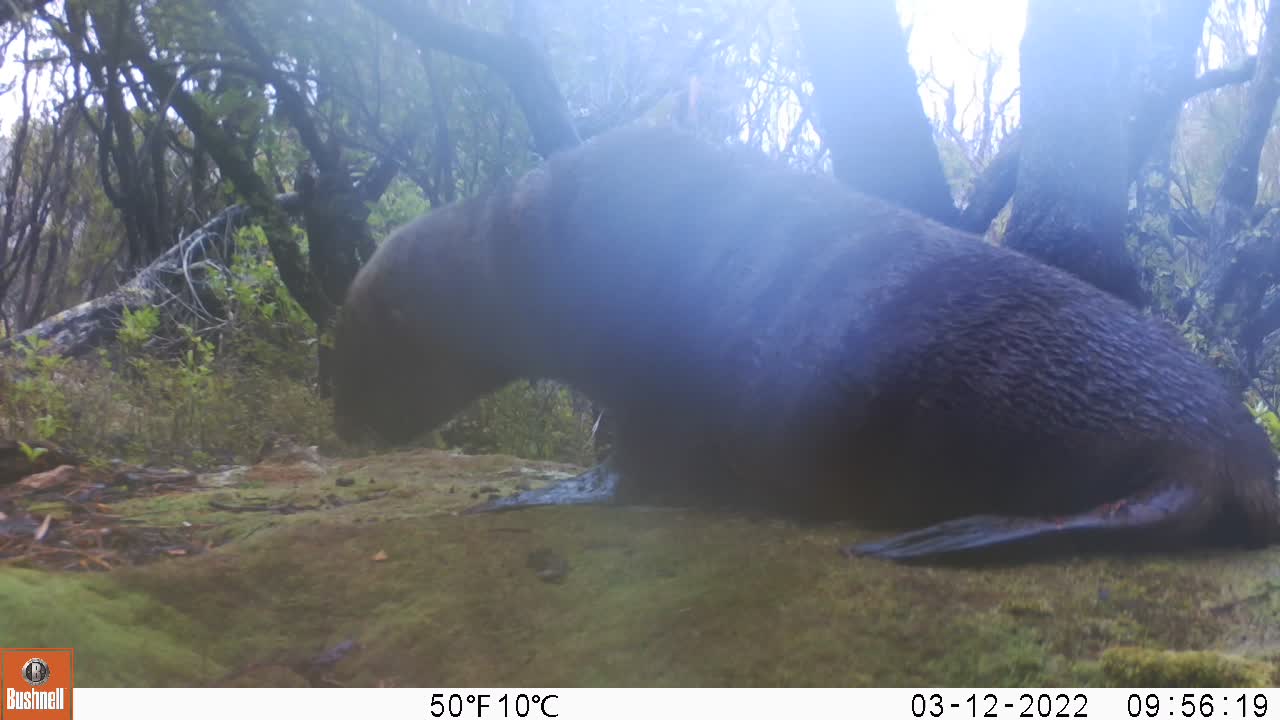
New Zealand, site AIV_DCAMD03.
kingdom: Animalia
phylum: Chordata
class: Mammalia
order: Carnivora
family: Otariidae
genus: Phocarctos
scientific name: Phocarctos hookeri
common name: new zealand sea lion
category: sealion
Sealion (new zealand sea lion) (Phocarctos hookeri).